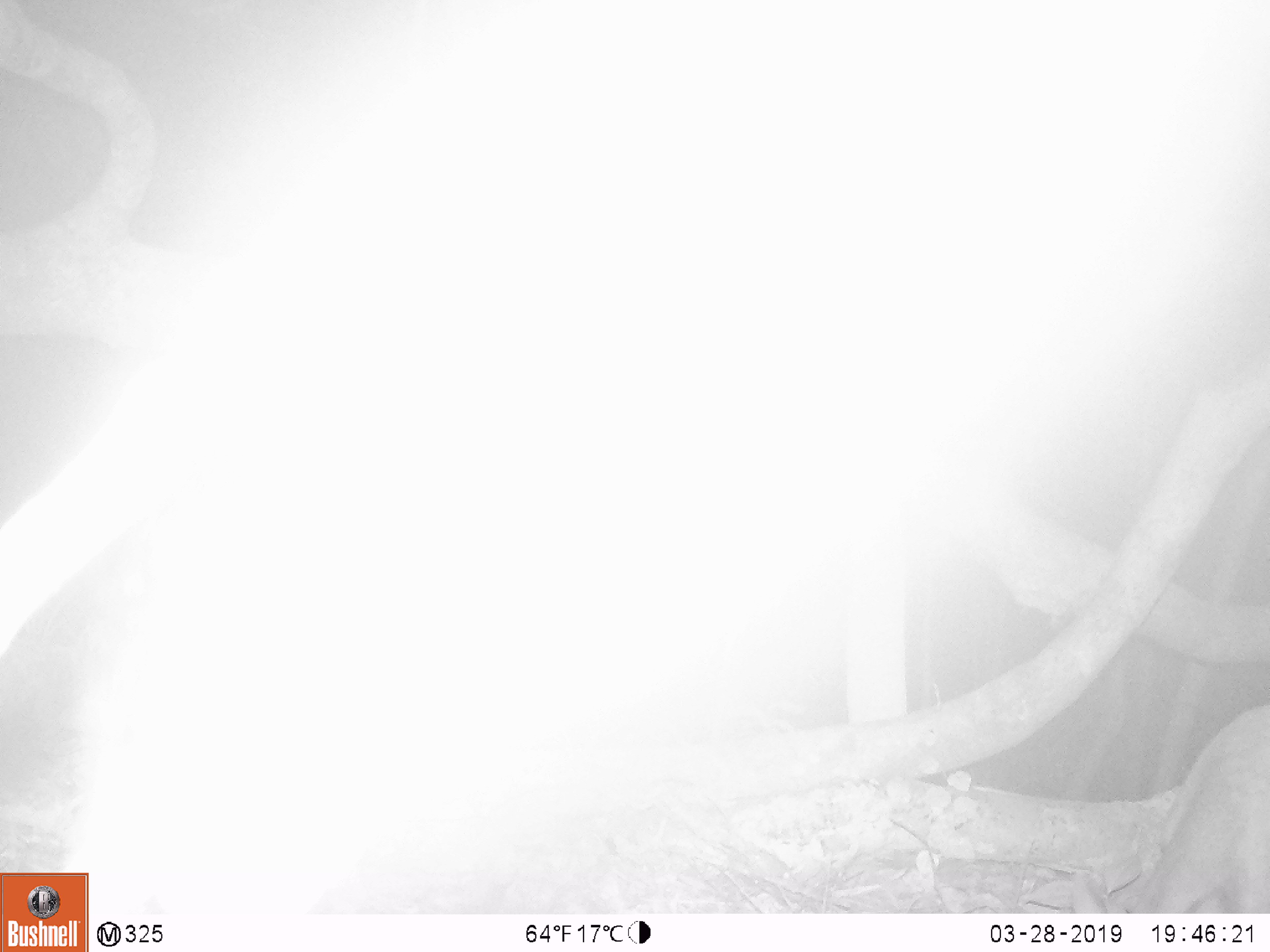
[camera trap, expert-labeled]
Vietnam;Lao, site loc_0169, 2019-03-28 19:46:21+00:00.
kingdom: Animalia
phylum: Chordata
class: Mammalia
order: Artiodactyla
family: Cervidae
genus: Muntiacus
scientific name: Muntiacus rooseveltorum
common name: roosevelt's muntjac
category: roosevelts muntjac group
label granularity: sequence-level